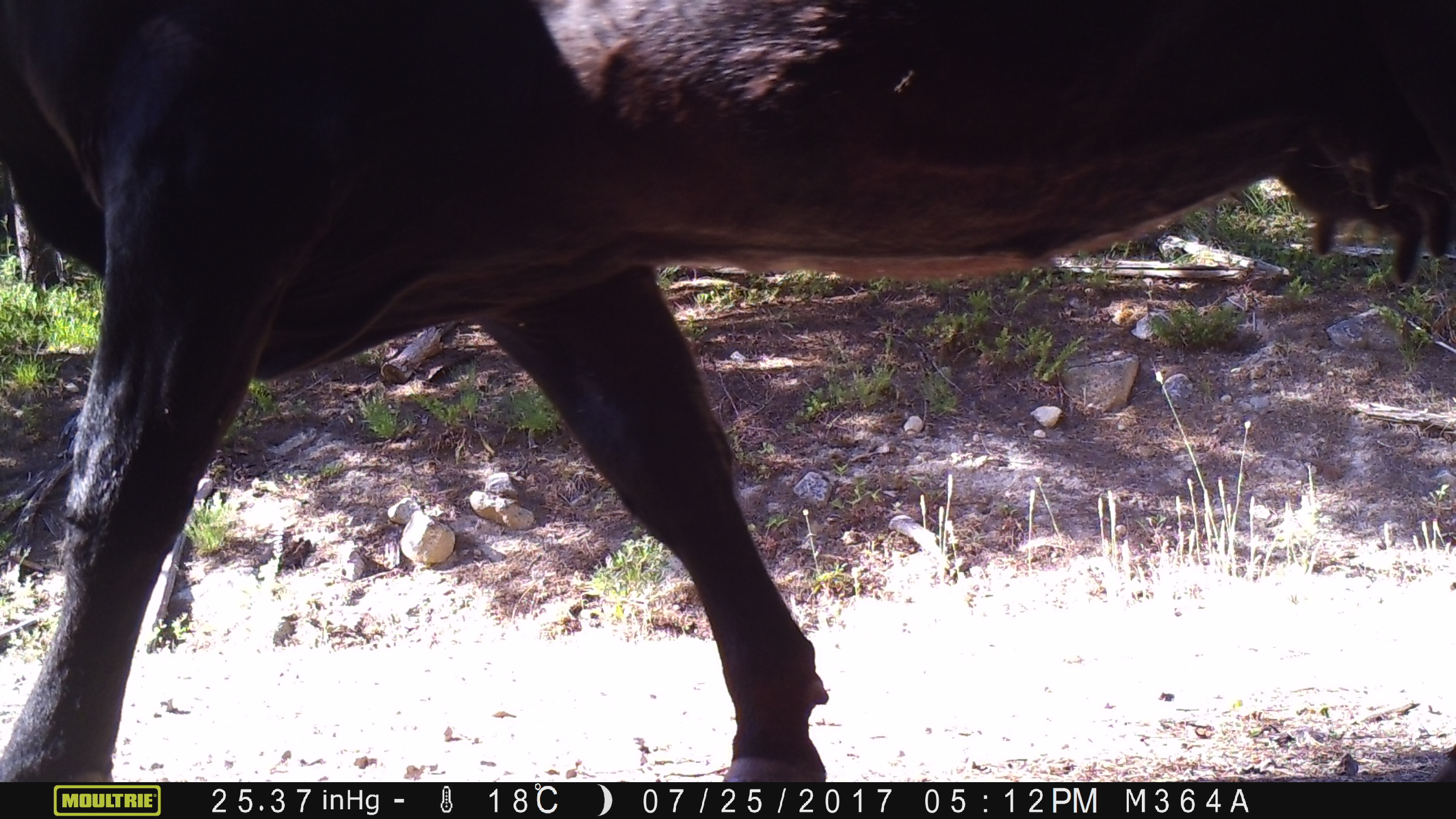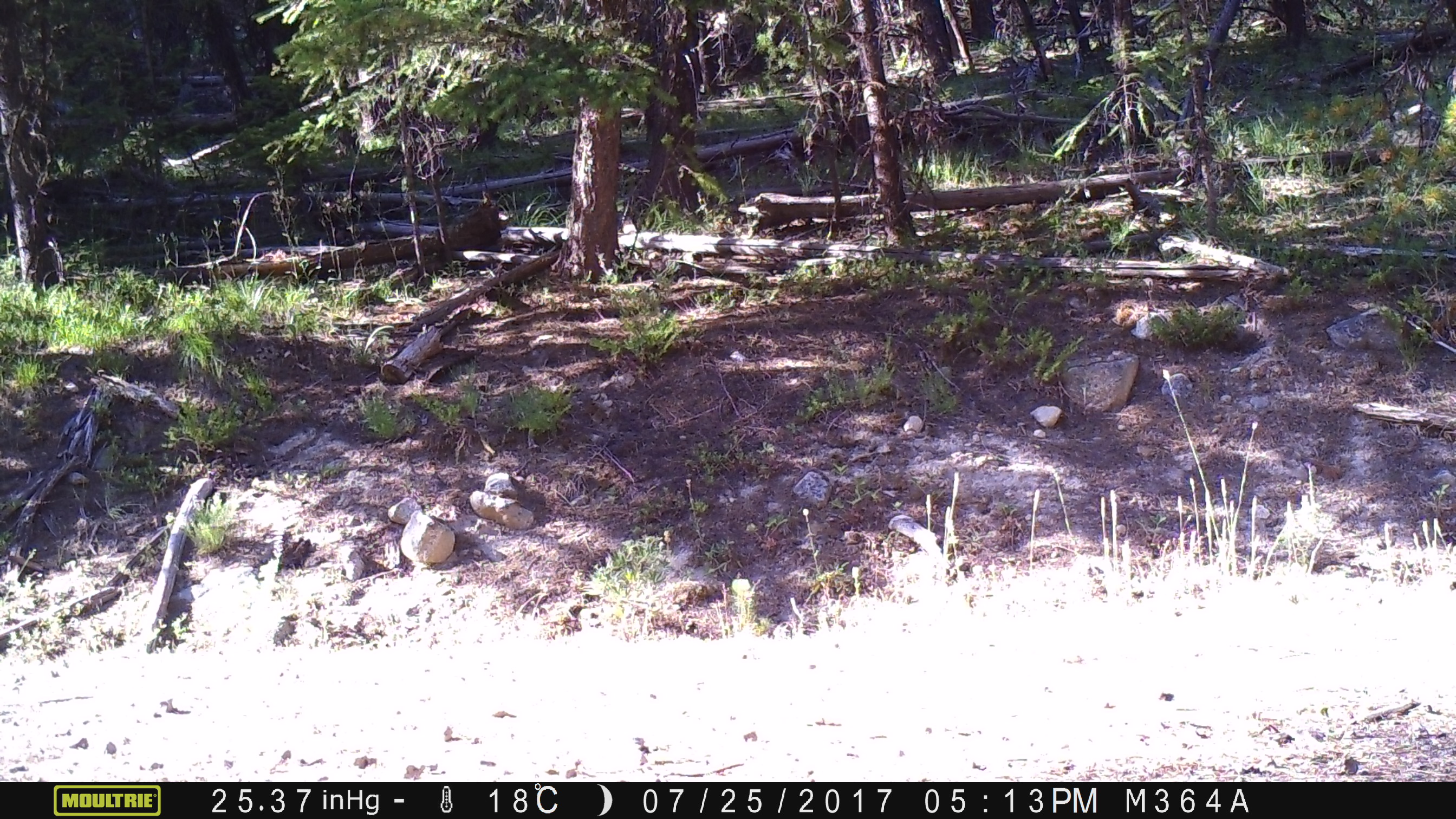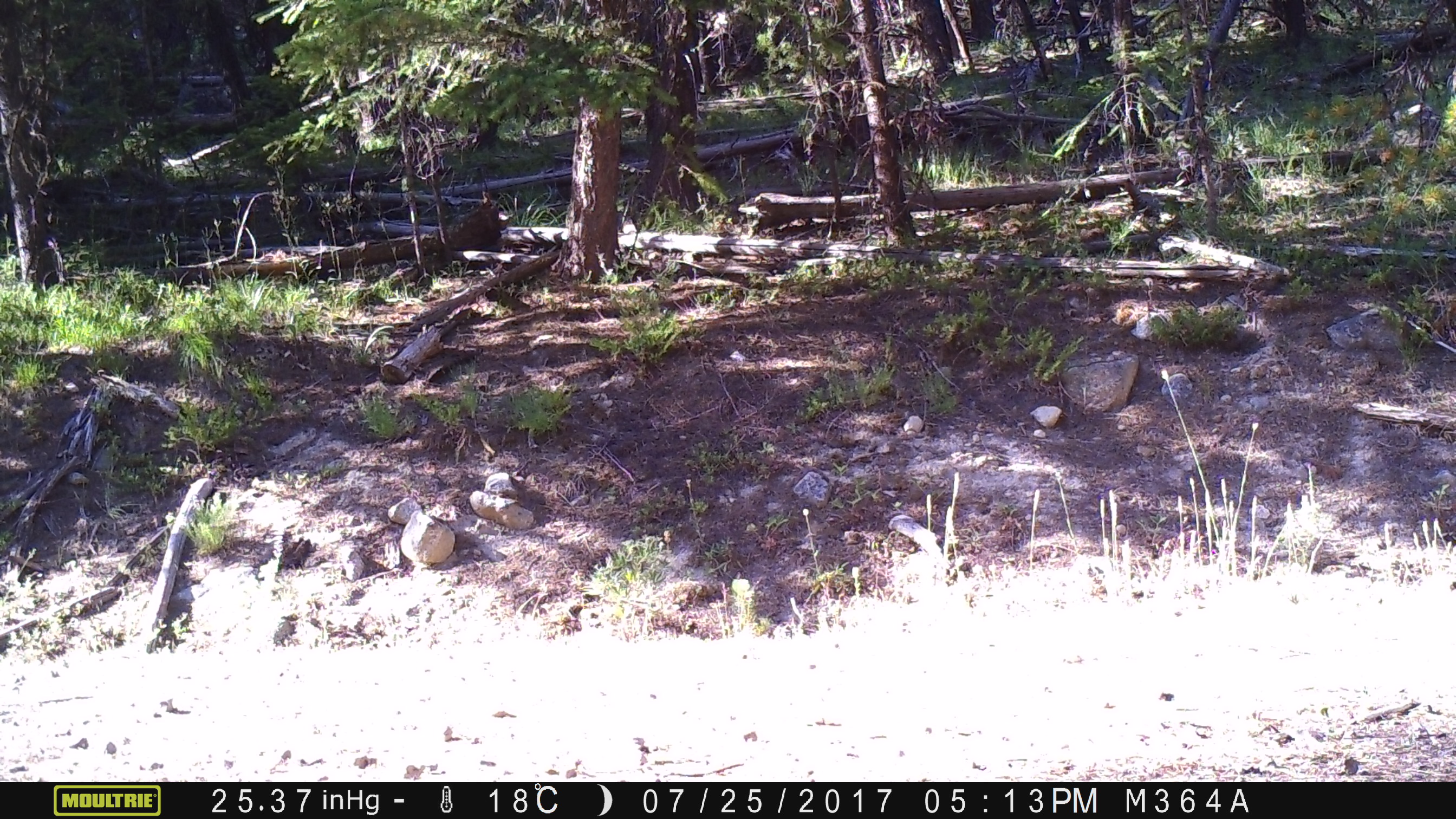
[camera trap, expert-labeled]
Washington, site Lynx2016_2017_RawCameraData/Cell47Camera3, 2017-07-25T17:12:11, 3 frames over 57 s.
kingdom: Animalia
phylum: Chordata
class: Mammalia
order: Artiodactyla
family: Bovidae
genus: Bos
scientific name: Bos taurus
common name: domestic cattle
Domestic cattle (Bos taurus). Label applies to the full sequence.